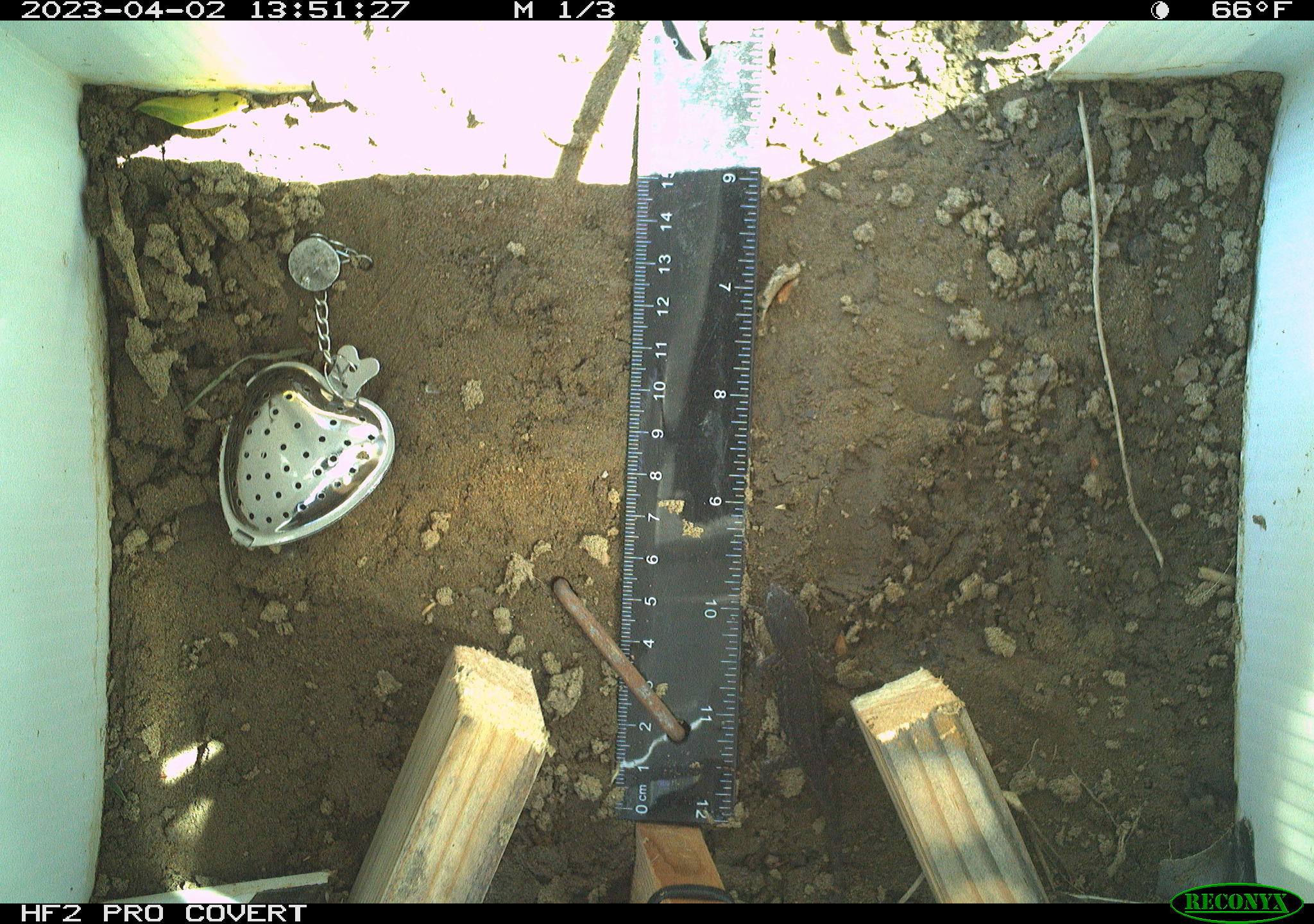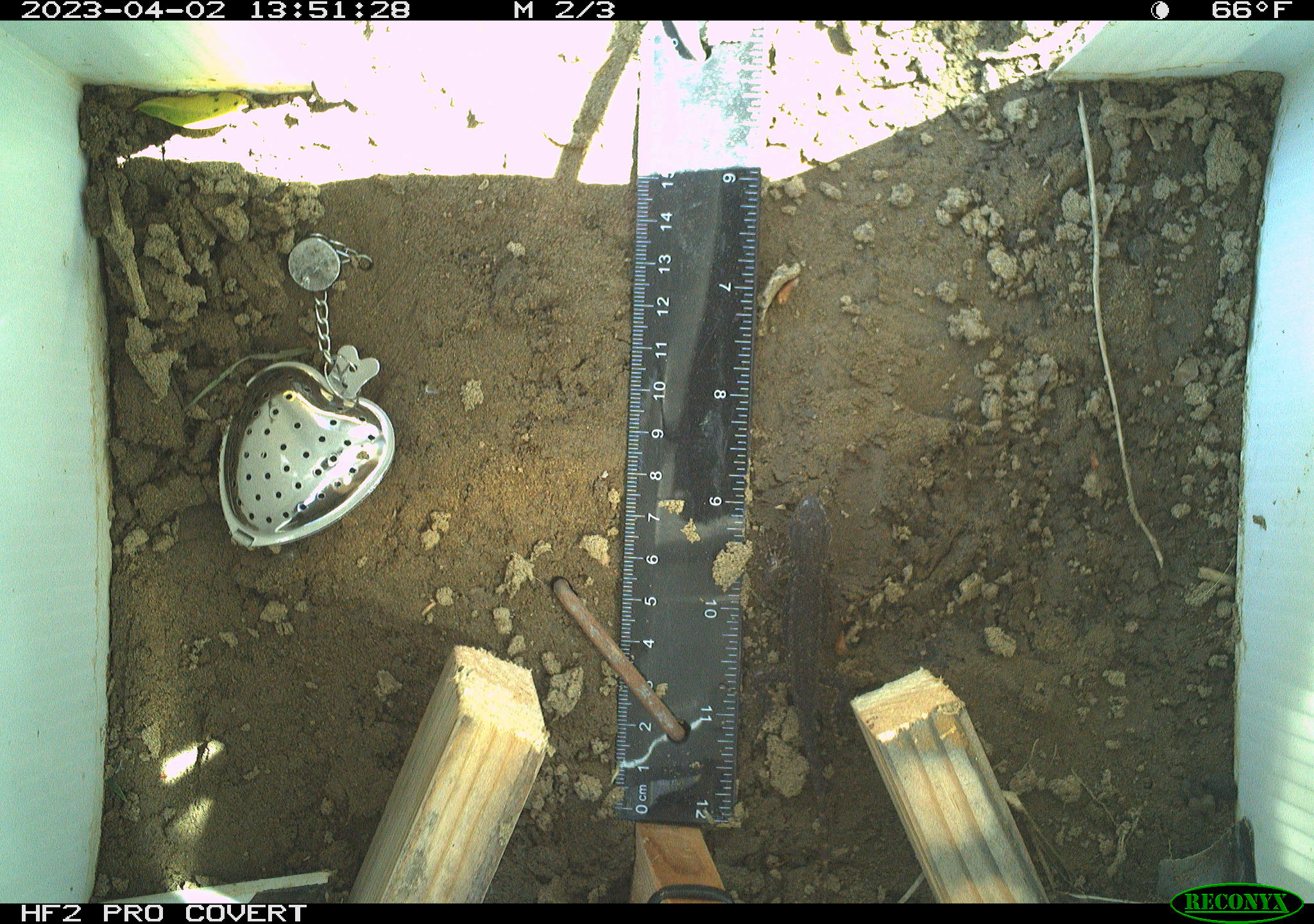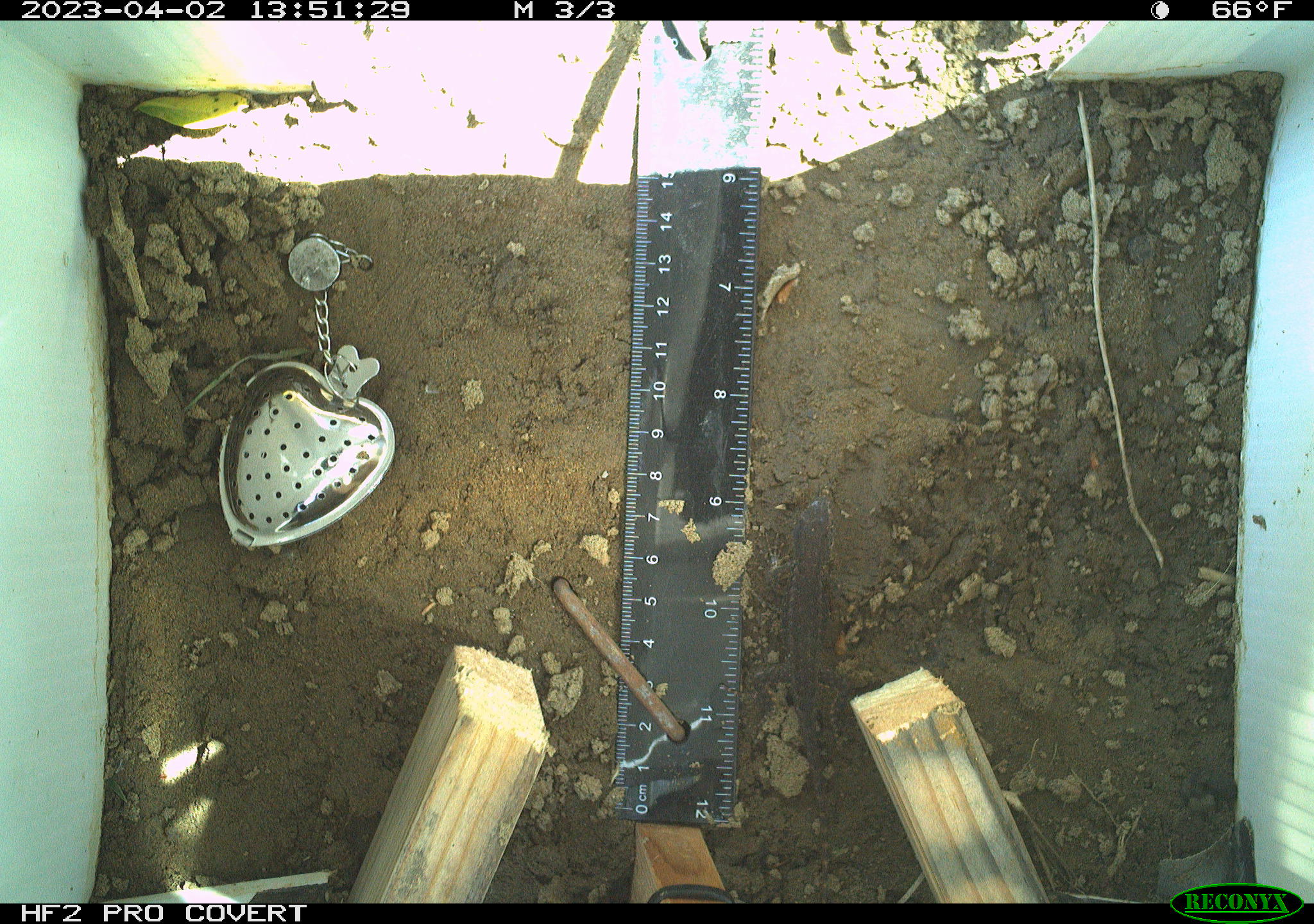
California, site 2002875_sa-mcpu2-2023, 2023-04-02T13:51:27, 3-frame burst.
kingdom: Animalia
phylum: Chordata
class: Reptilia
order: Squamata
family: Phrynosomatidae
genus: Sceloporus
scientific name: Sceloporus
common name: spiny lizards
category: sceloporus species